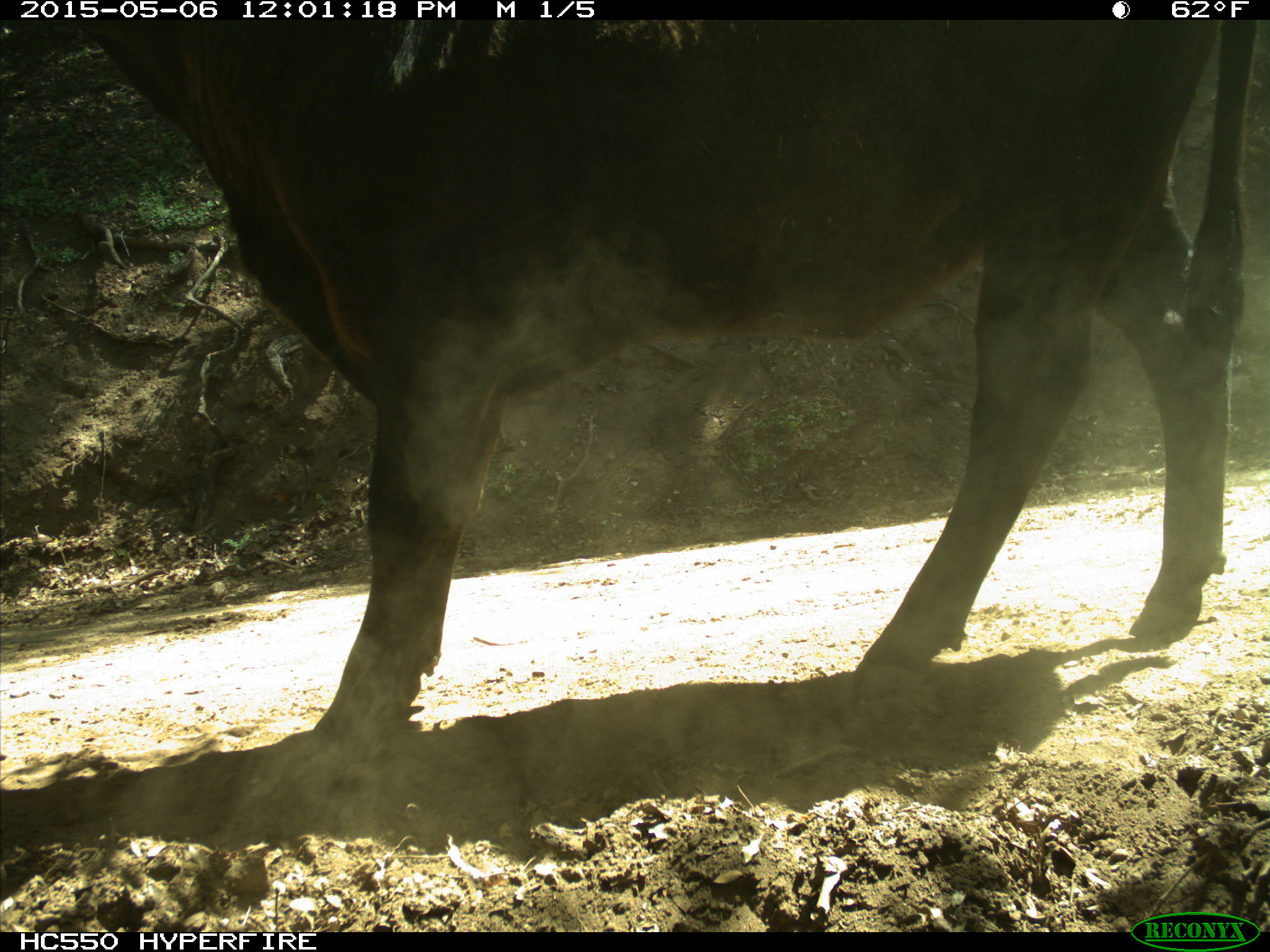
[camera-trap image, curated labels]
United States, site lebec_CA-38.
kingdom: Animalia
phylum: Chordata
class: Mammalia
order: Artiodactyla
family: Bovidae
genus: Bos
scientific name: Bos taurus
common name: domestic cow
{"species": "Bos taurus (domestic cow)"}